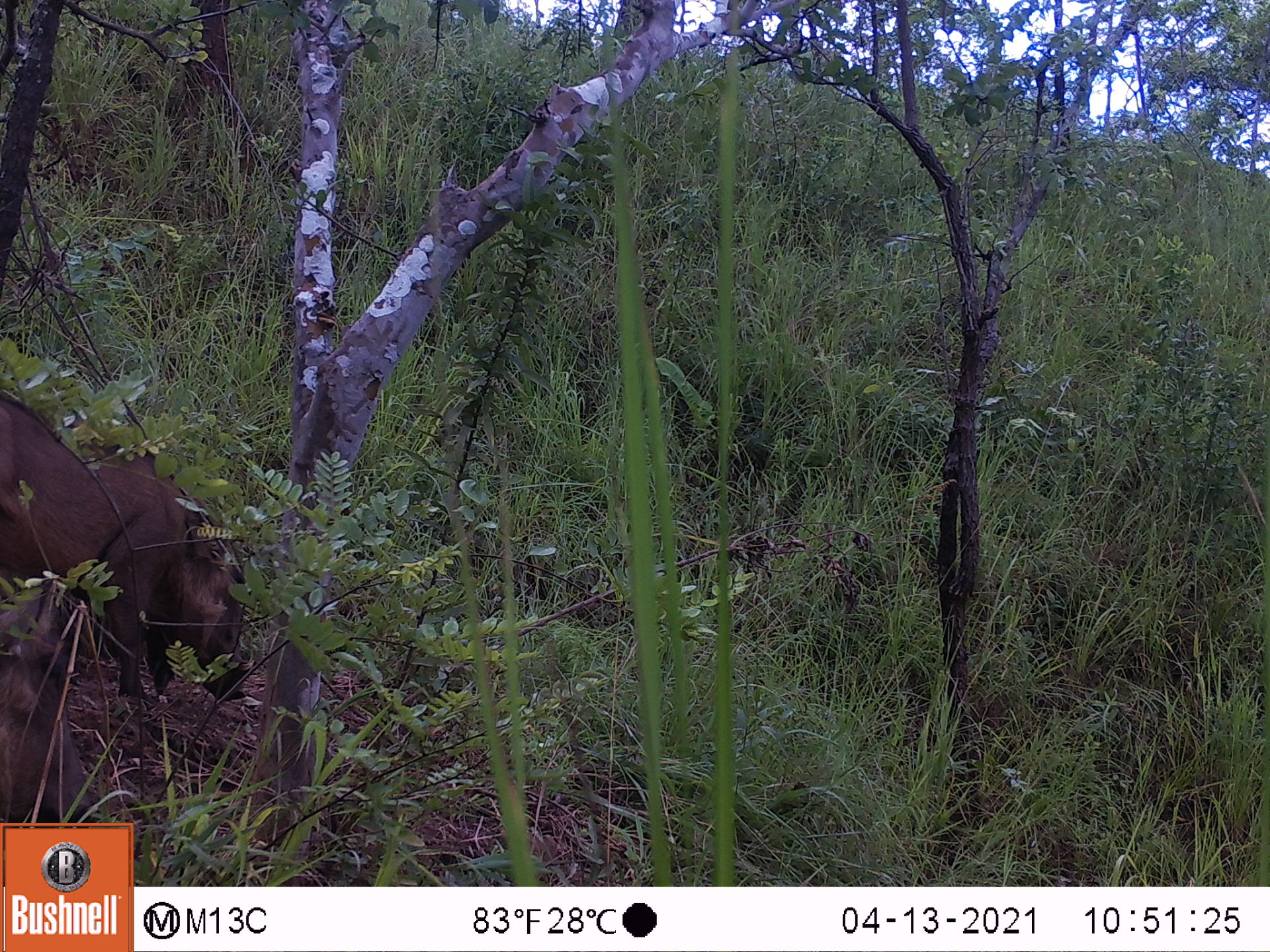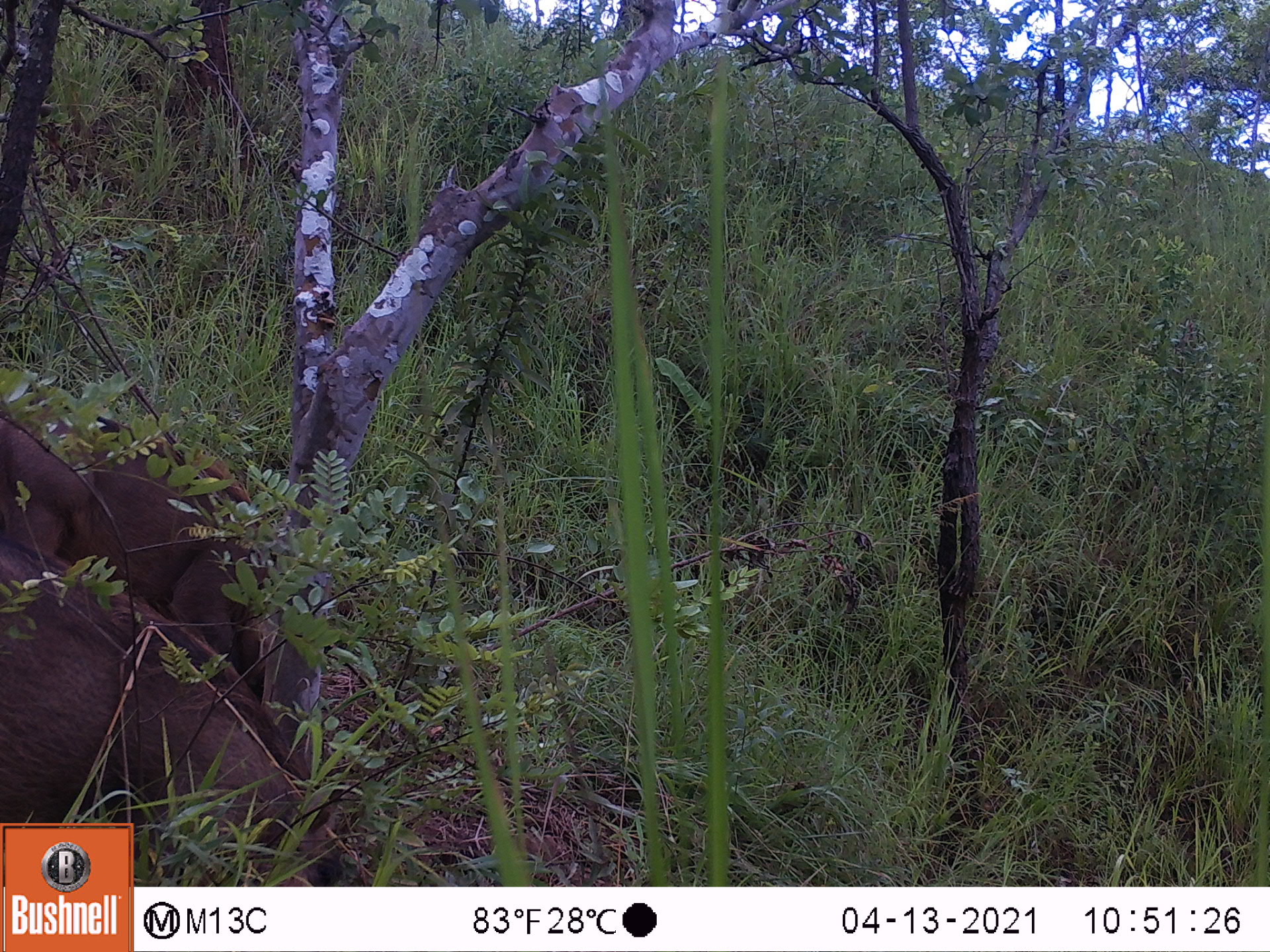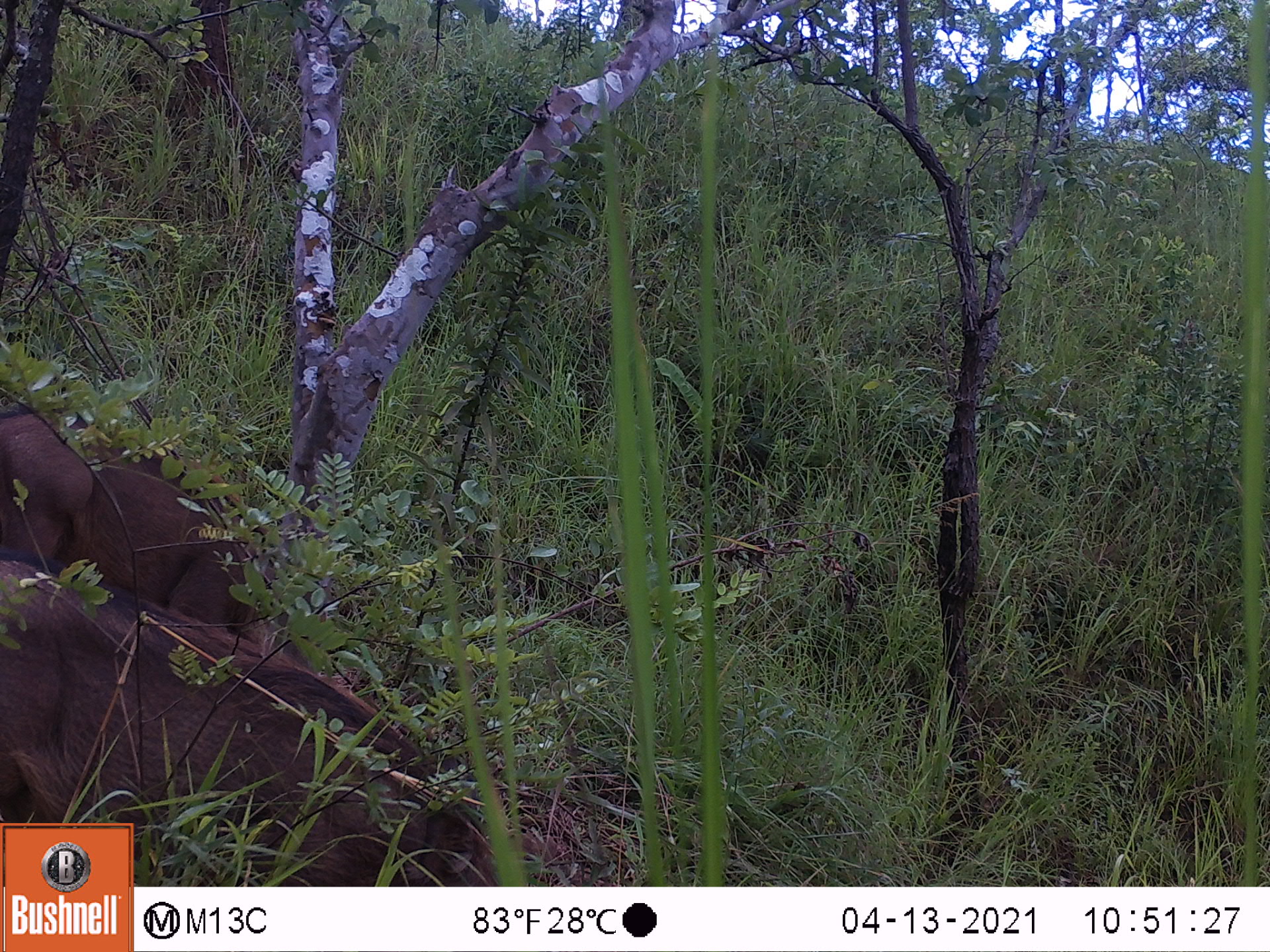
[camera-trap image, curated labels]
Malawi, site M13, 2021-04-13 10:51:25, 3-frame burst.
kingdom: Animalia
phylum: Chordata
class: Mammalia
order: Artiodactyla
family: Suidae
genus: Phacochoerus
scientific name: Phacochoerus africanus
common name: common warthog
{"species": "common warthog (Phacochoerus africanus)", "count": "2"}